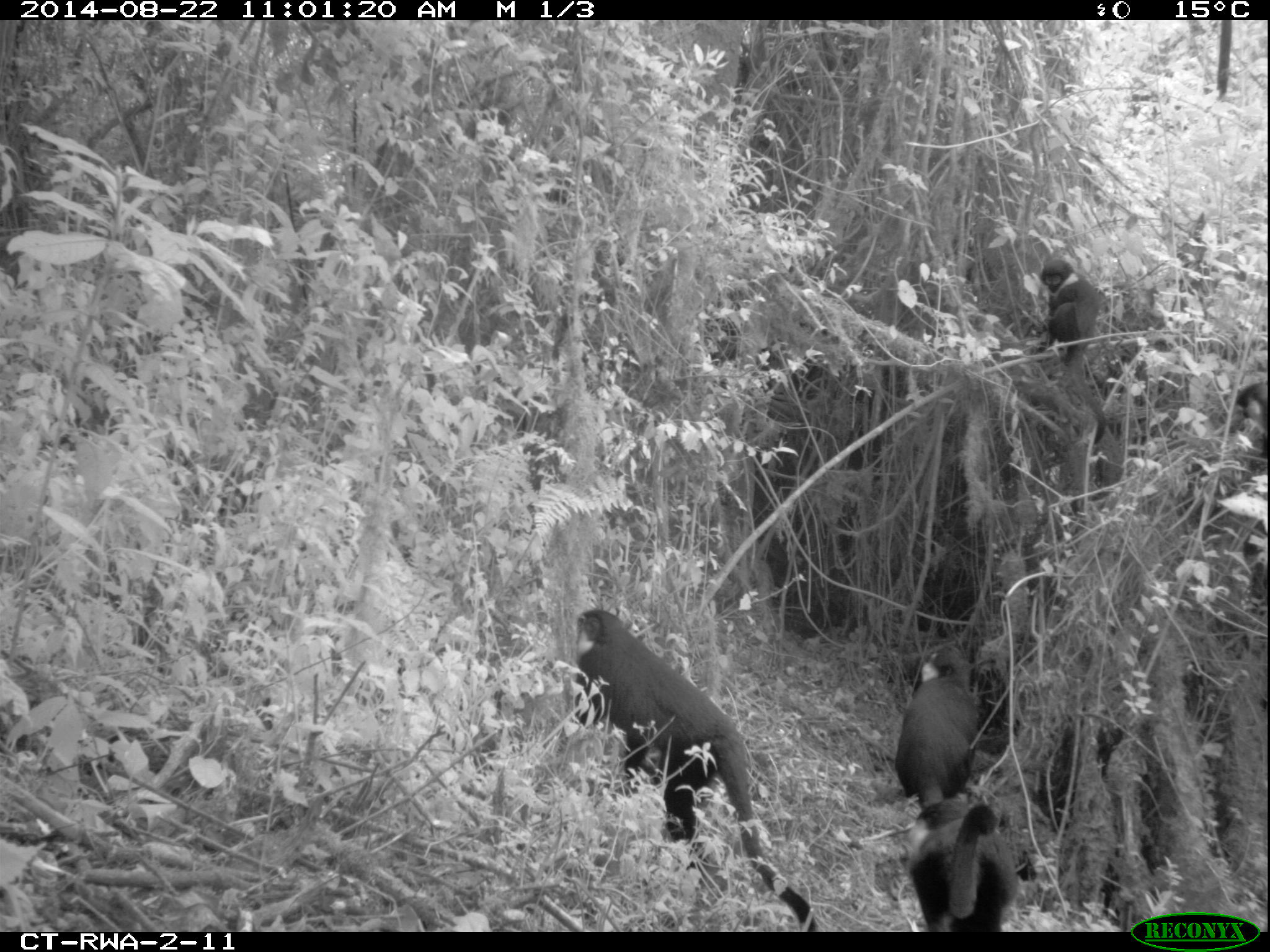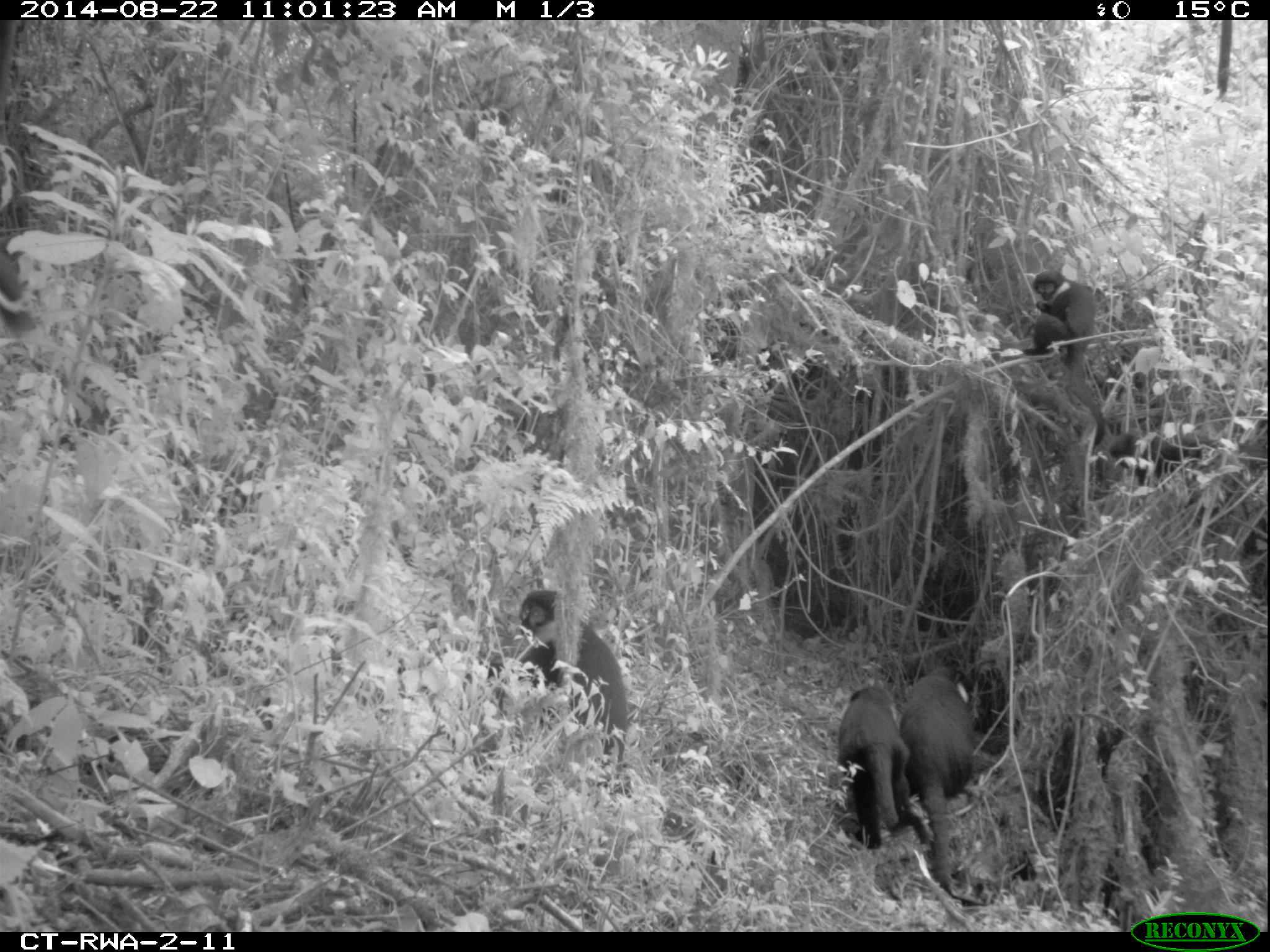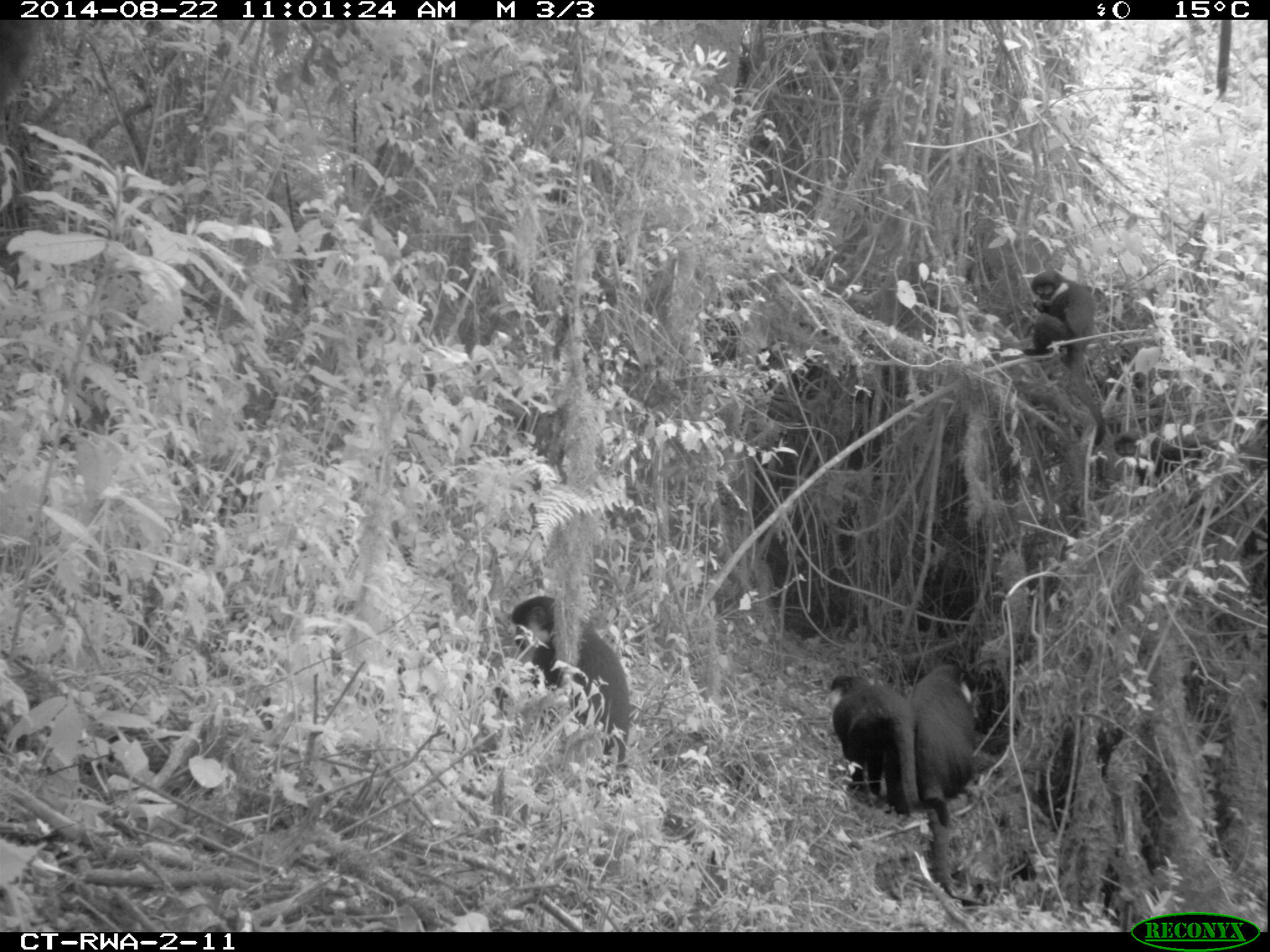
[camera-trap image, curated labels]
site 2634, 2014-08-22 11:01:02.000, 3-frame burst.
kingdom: Animalia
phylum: Chordata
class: Mammalia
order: Primates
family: Cercopithecidae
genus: Allochrocebus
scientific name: Allochrocebus lhoesti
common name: l'hoest's monkey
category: cercopithecus lhoesti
Cercopithecus lhoesti (l'hoest's monkey) (Allochrocebus lhoesti), count 5.